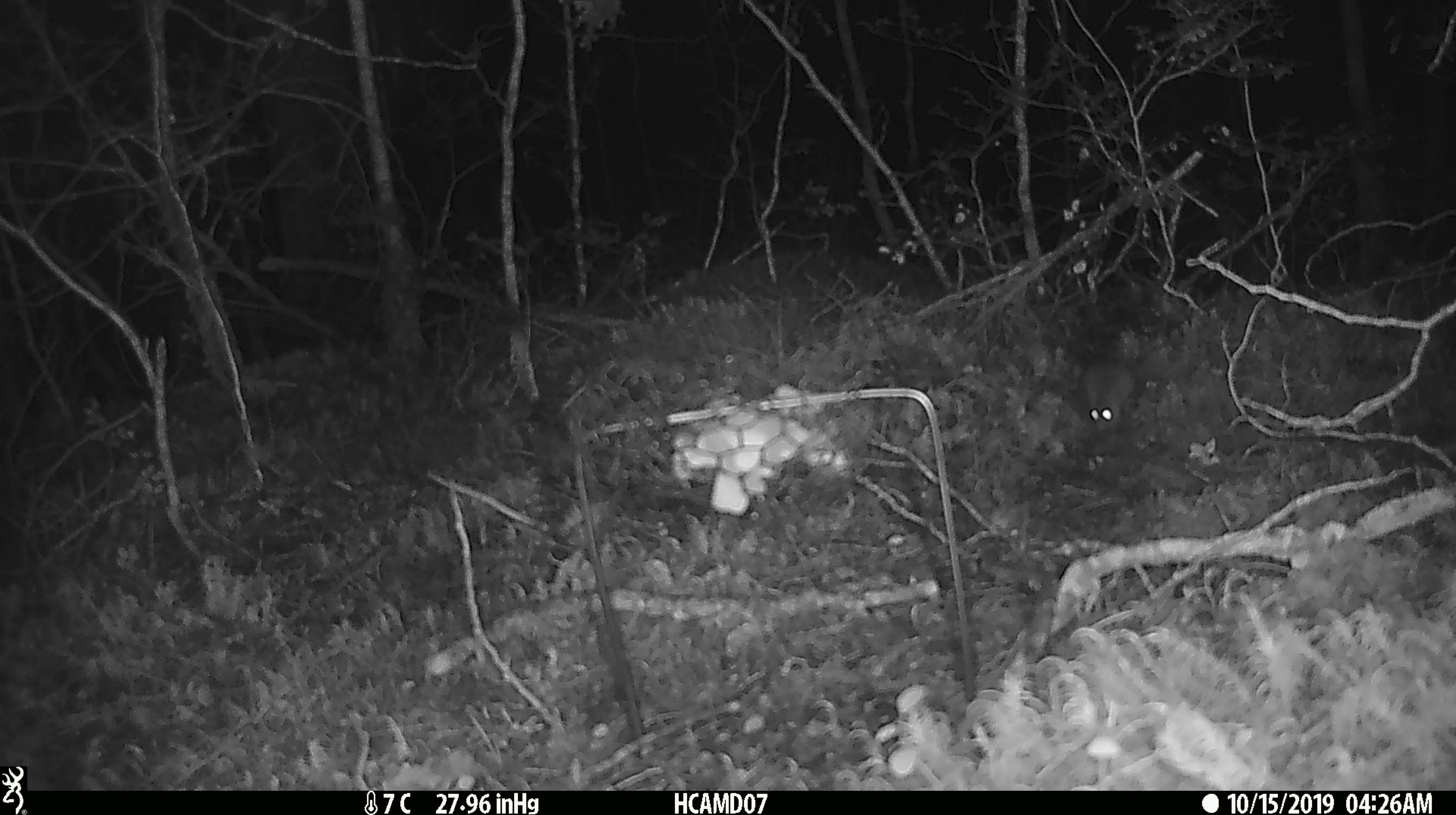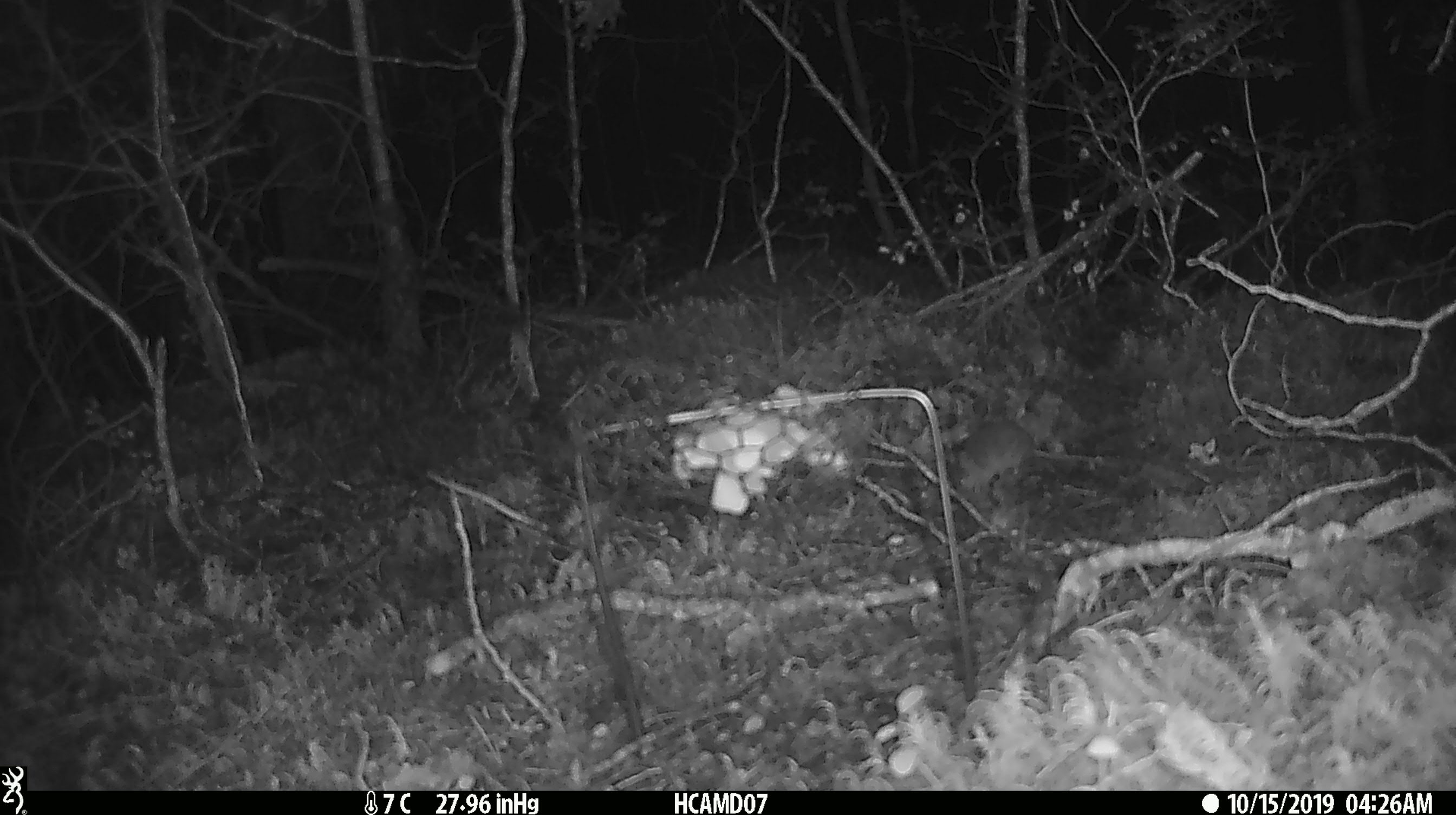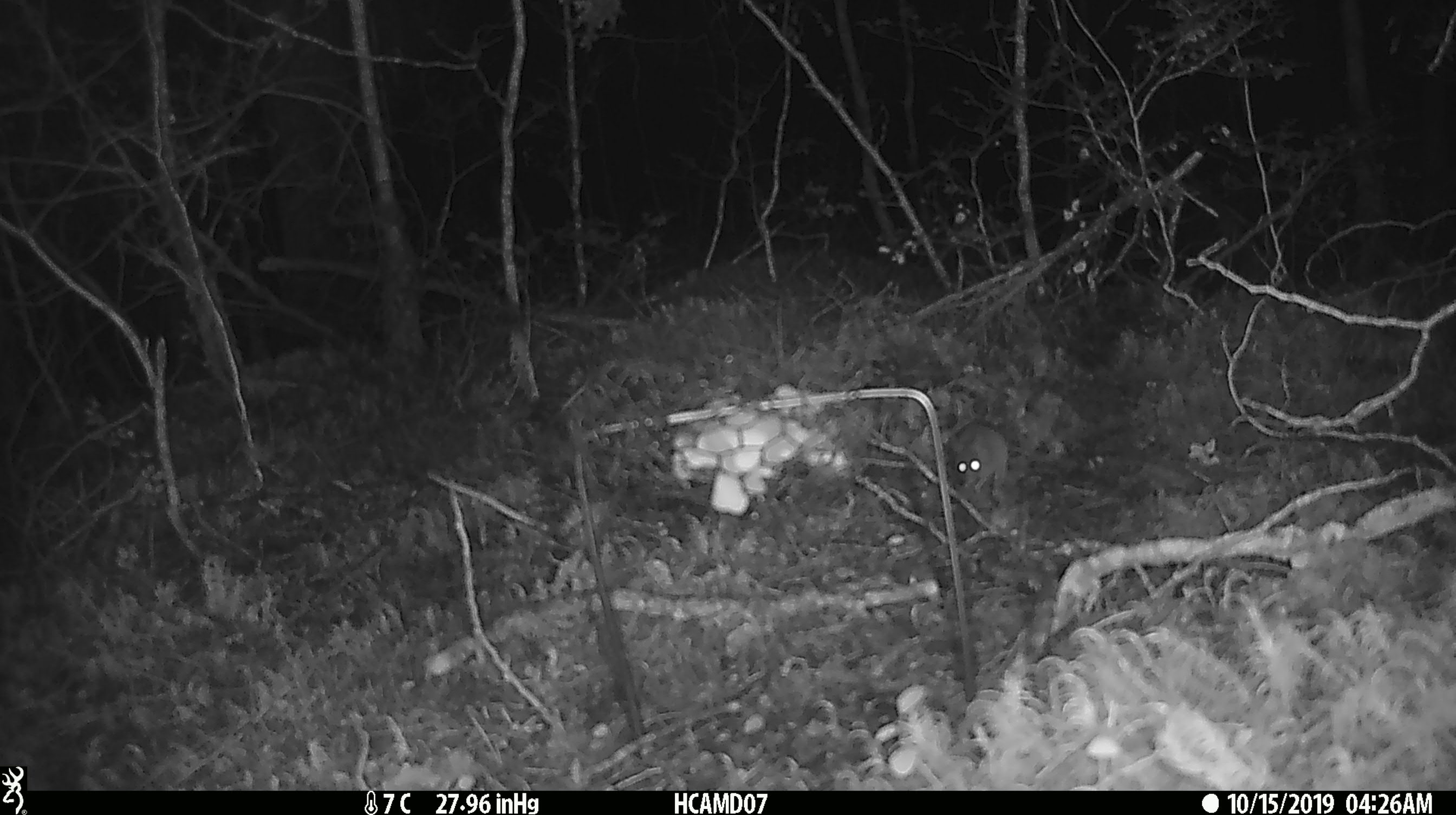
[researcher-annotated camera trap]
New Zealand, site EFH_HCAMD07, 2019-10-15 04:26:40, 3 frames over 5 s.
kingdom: Animalia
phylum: Chordata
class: Mammalia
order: Rodentia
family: Muridae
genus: Mus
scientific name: Mus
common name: mouse